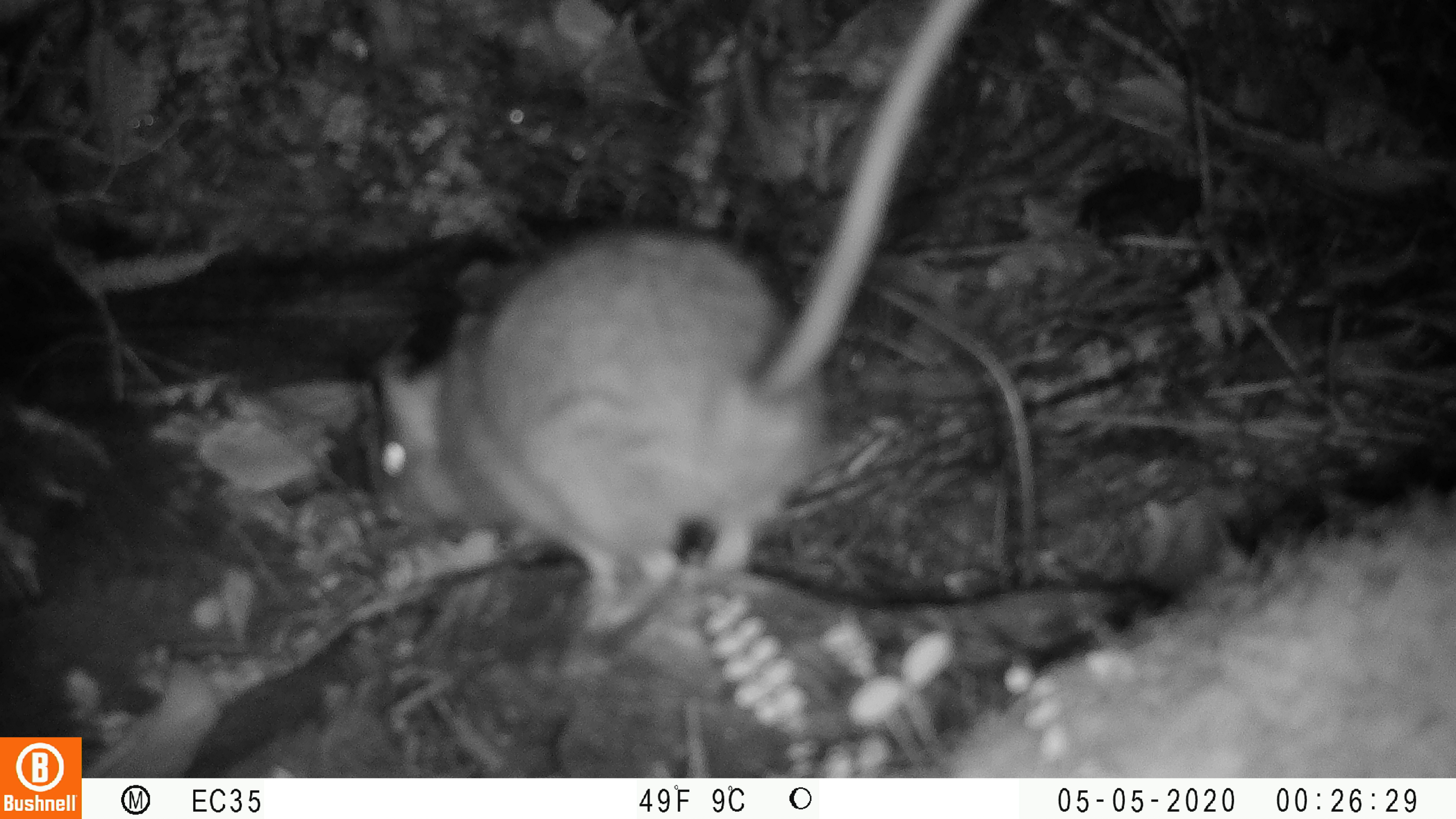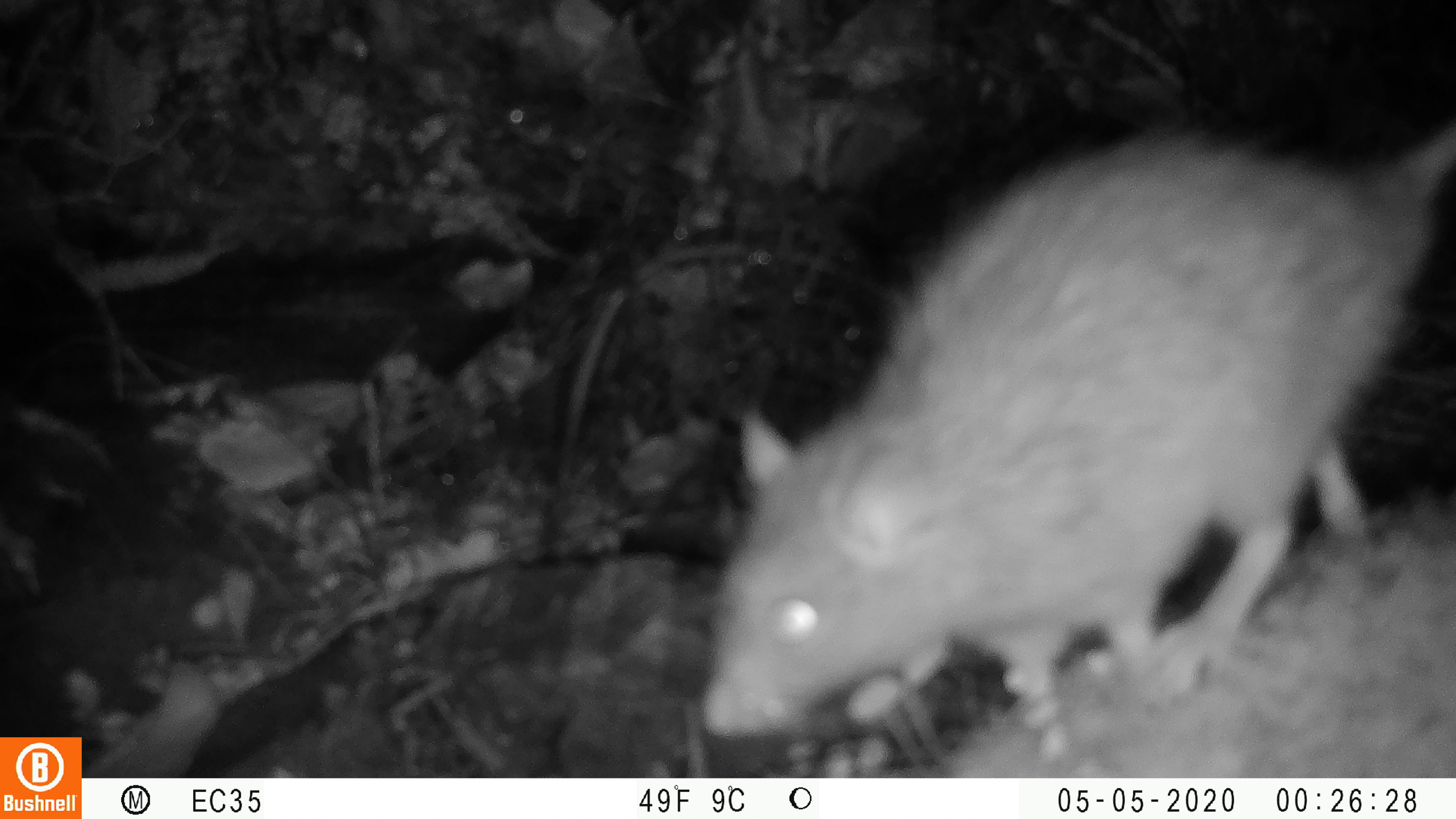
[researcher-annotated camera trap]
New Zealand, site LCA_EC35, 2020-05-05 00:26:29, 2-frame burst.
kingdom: Animalia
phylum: Chordata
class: Mammalia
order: Rodentia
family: Muridae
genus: Rattus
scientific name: Rattus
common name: rat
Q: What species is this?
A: Rat (Rattus).